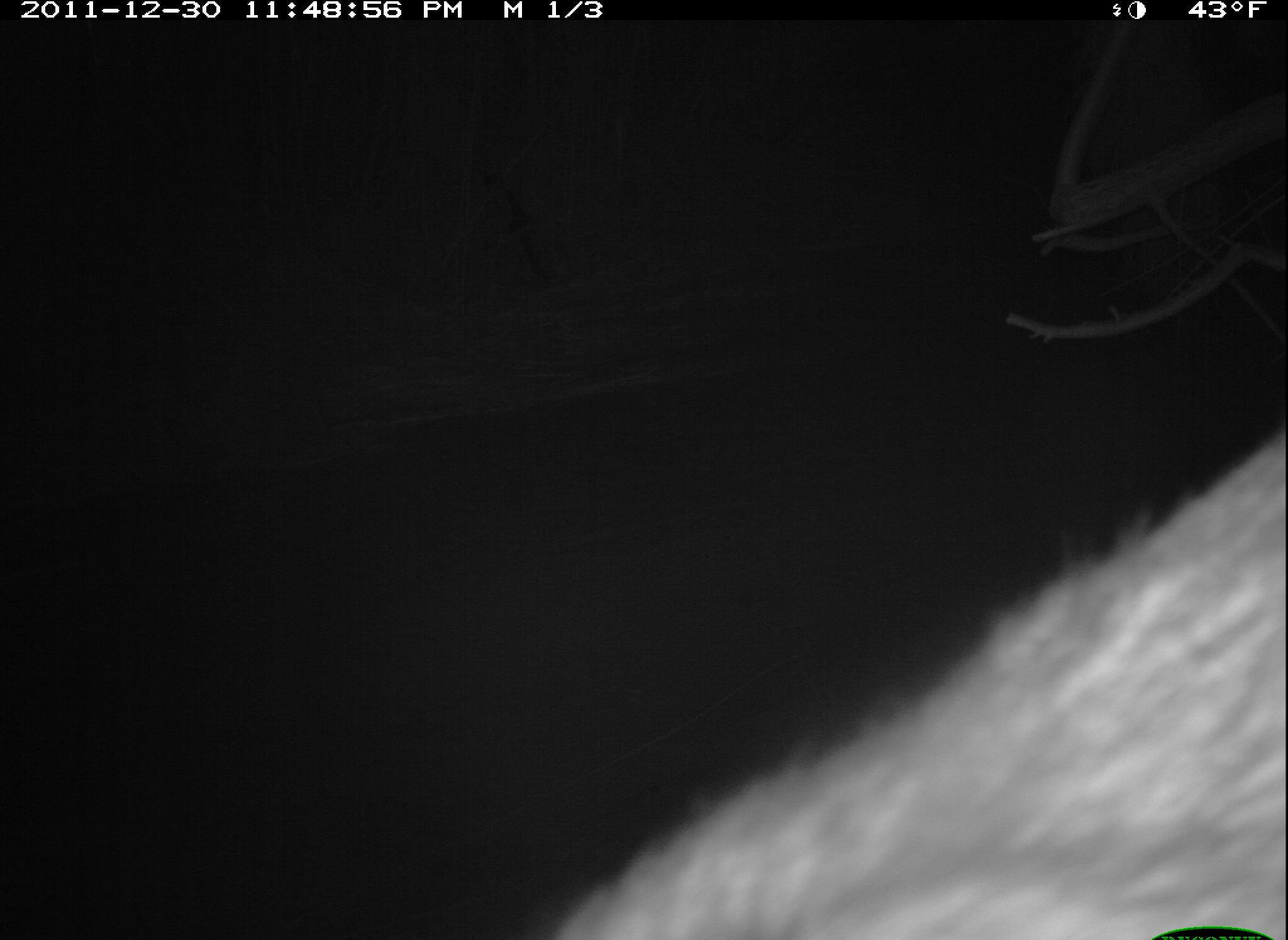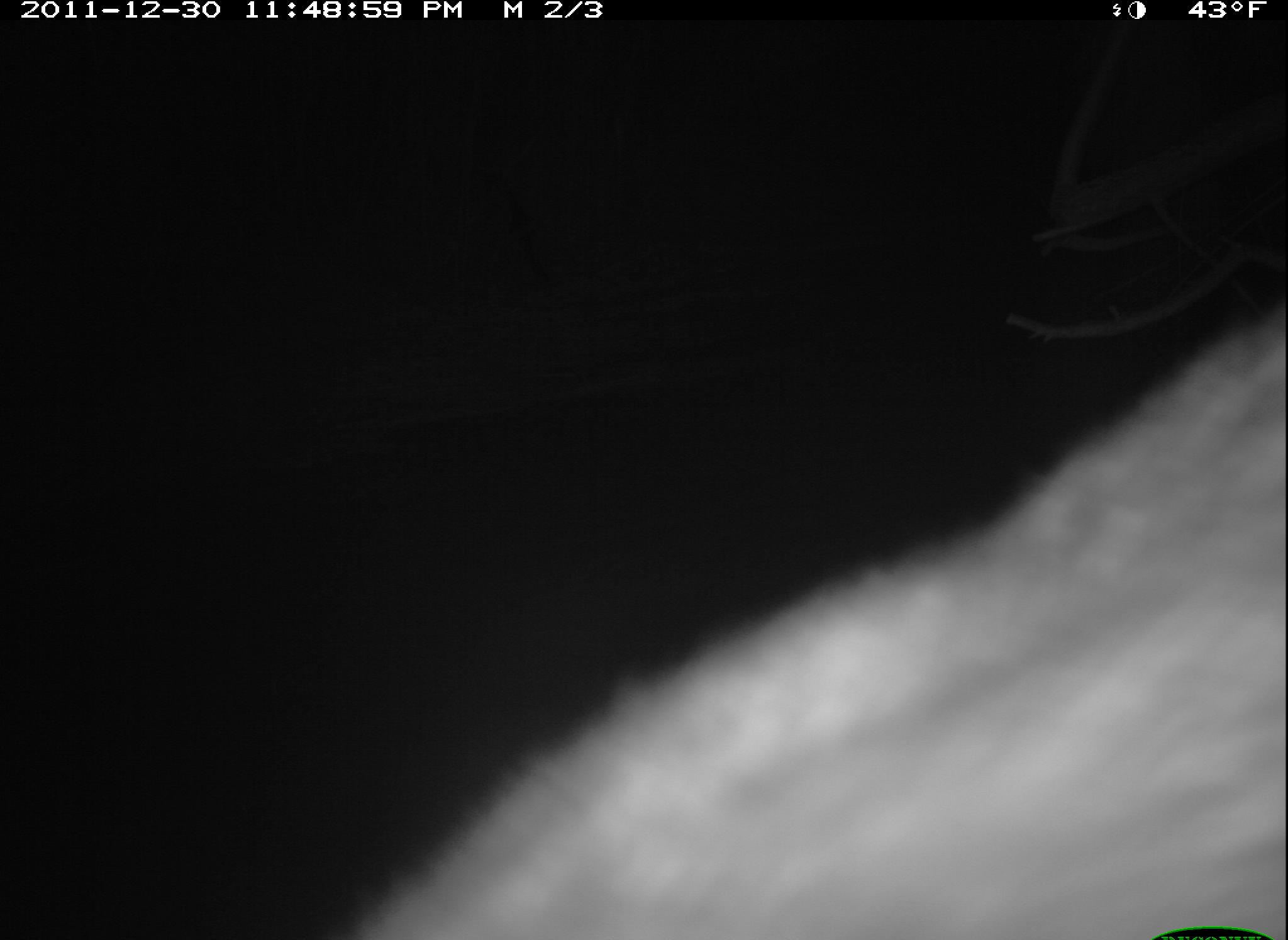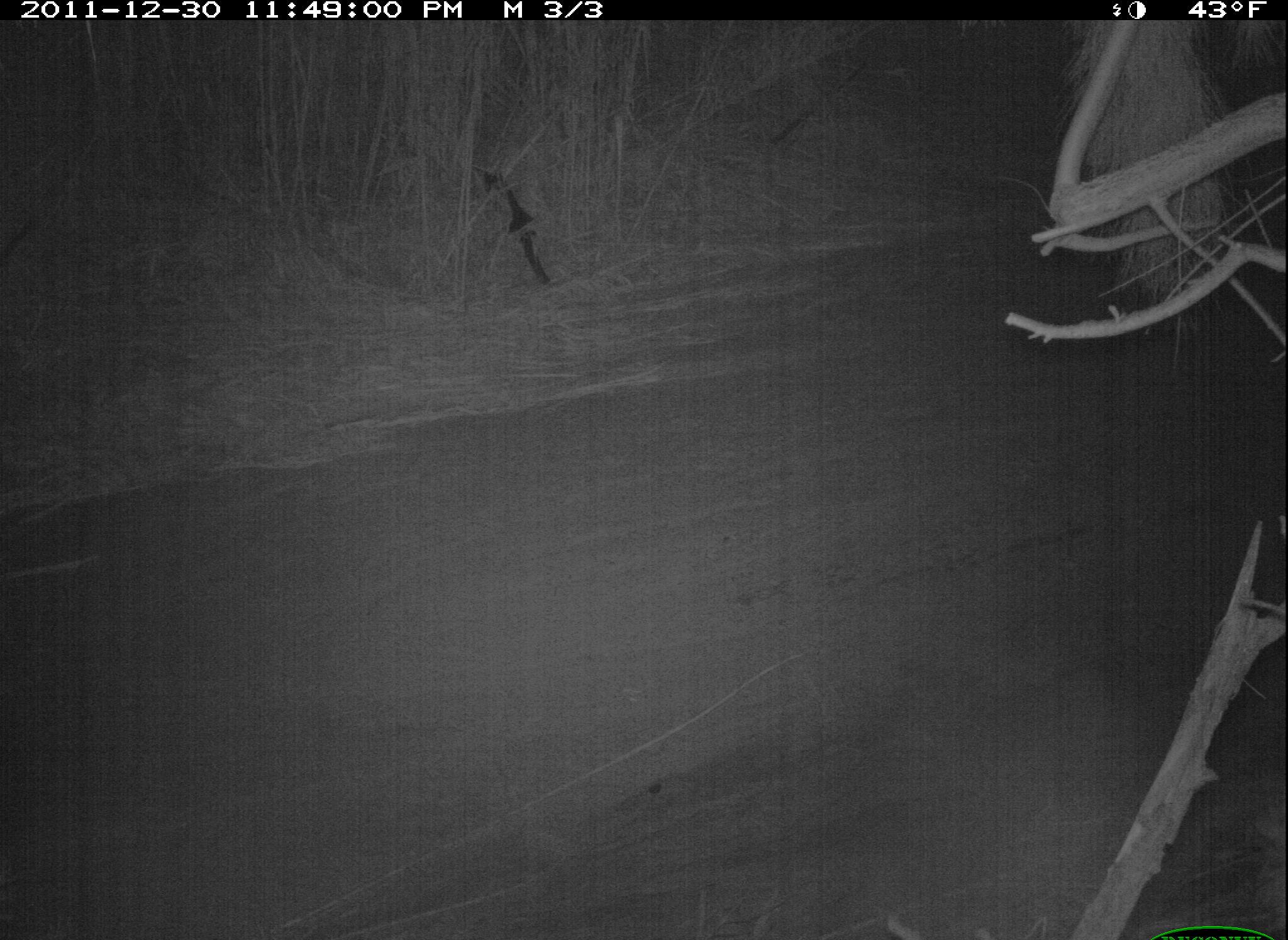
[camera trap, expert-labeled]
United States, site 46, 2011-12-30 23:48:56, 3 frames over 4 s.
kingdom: Animalia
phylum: Chordata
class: Mammalia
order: Carnivora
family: Procyonidae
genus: Procyon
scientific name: Procyon lotor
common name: raccoon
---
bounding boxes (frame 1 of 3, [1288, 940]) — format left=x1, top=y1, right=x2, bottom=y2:
raccoon: left=564, top=393, right=1286, bottom=931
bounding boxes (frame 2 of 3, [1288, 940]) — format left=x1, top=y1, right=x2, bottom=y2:
raccoon: left=343, top=277, right=1283, bottom=937